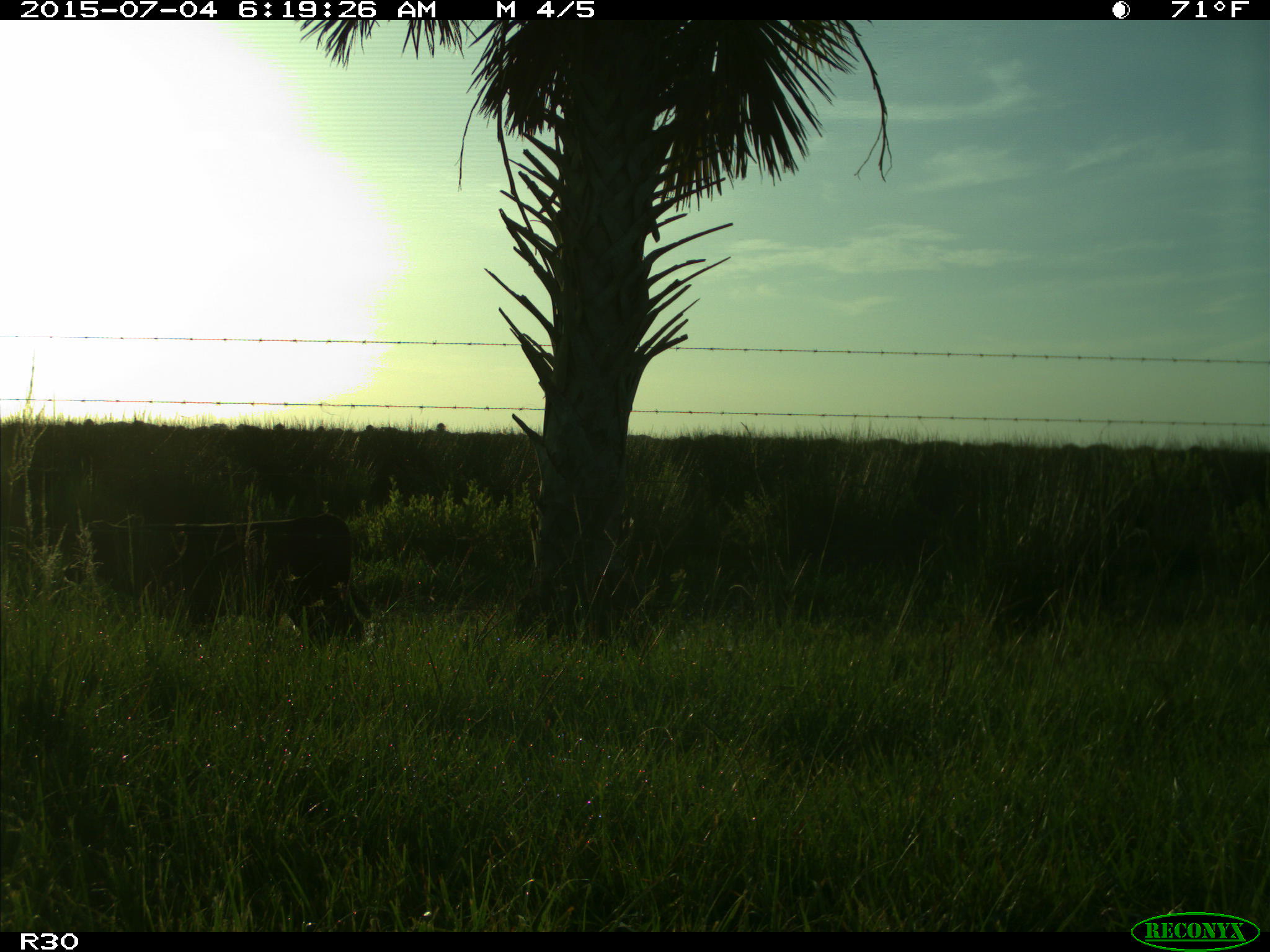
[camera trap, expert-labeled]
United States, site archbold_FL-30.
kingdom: Animalia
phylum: Chordata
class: Mammalia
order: Artiodactyla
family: Bovidae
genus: Bos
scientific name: Bos taurus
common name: domestic cow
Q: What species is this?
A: Bos taurus (domestic cow).